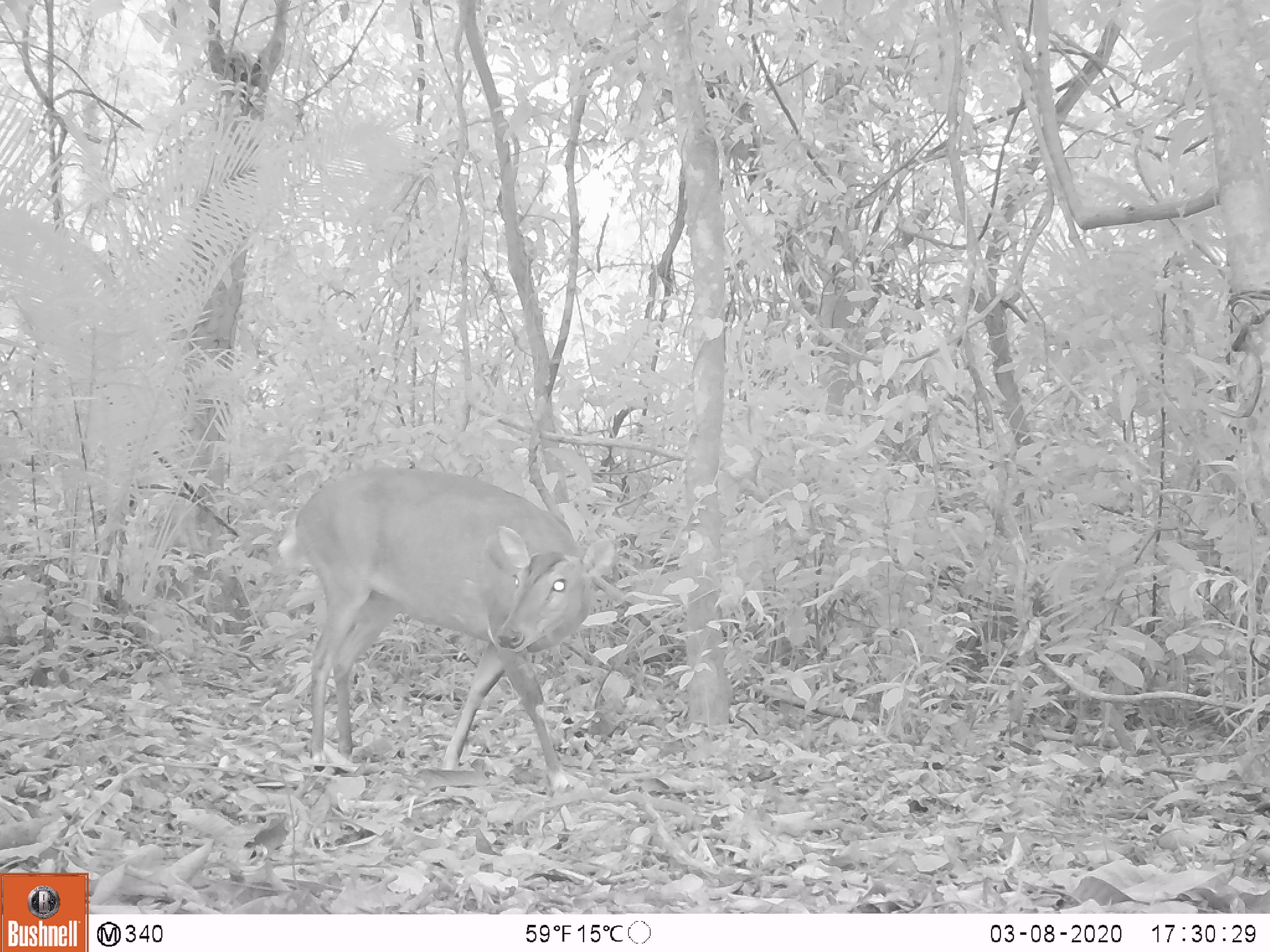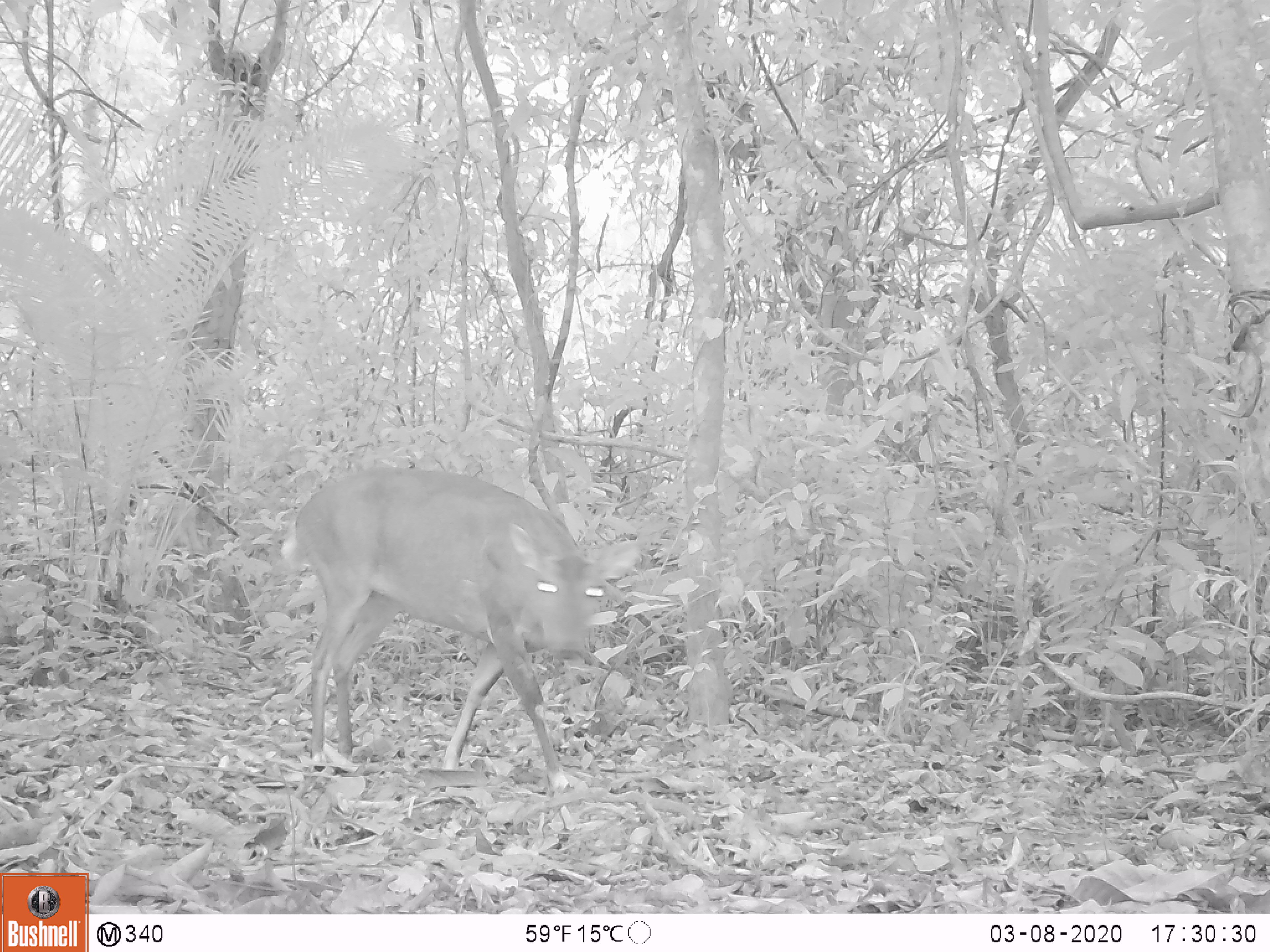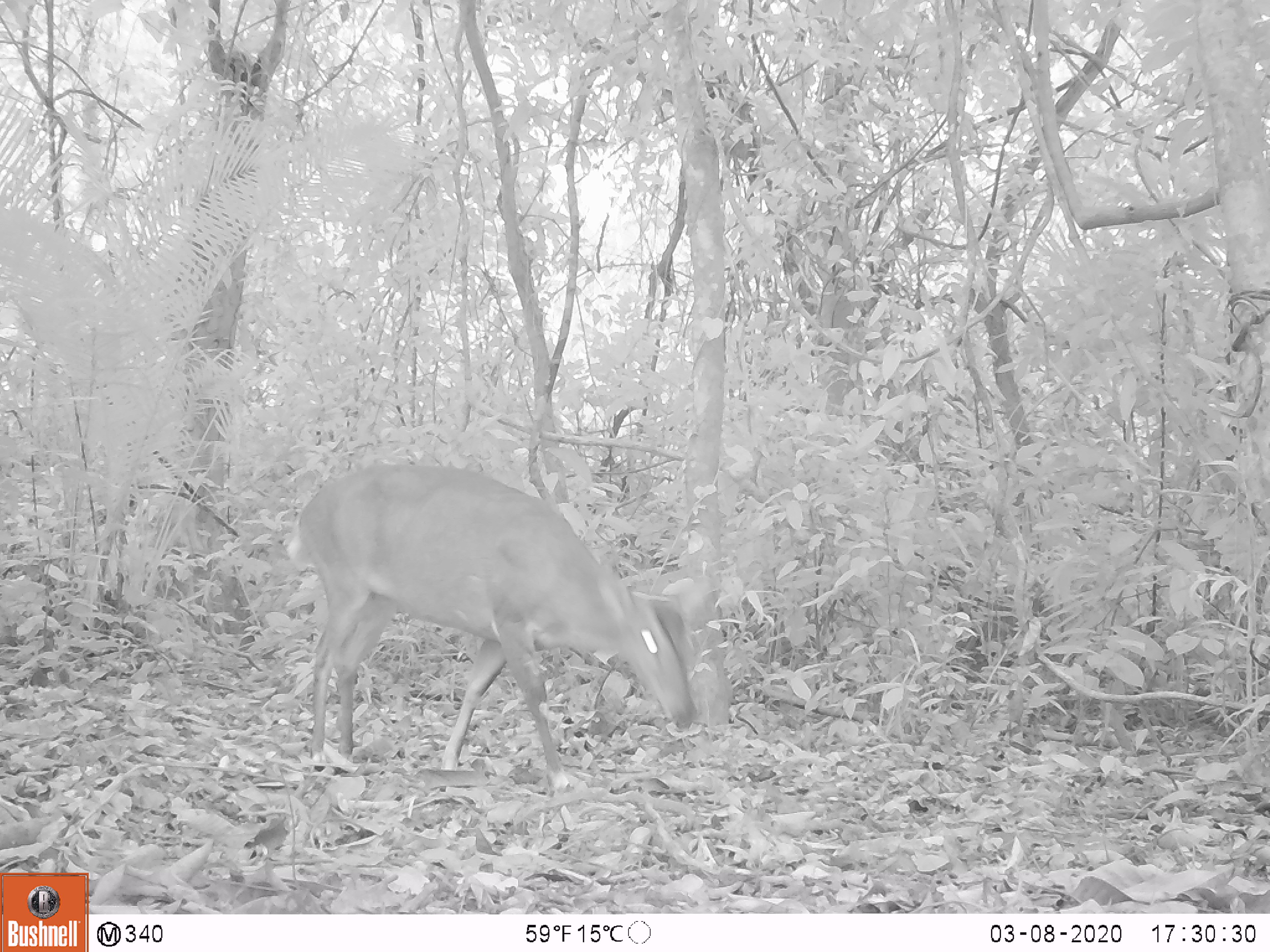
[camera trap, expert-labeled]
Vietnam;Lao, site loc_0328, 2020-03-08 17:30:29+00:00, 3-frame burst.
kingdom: Animalia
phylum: Chordata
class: Mammalia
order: Artiodactyla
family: Cervidae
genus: Muntiacus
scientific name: Muntiacus vuquangensis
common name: large-antlered muntjac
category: large antlered muntjac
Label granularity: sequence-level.